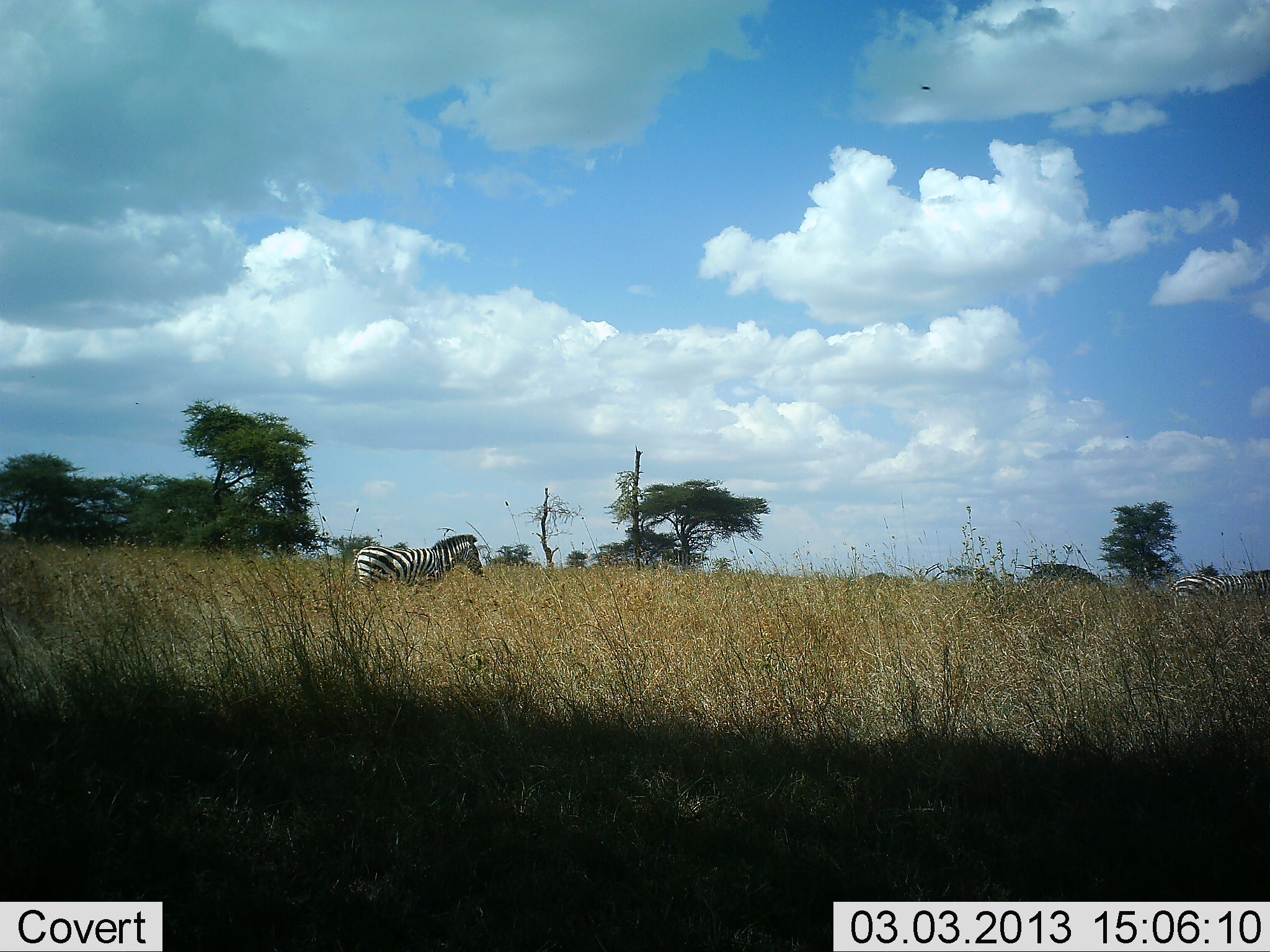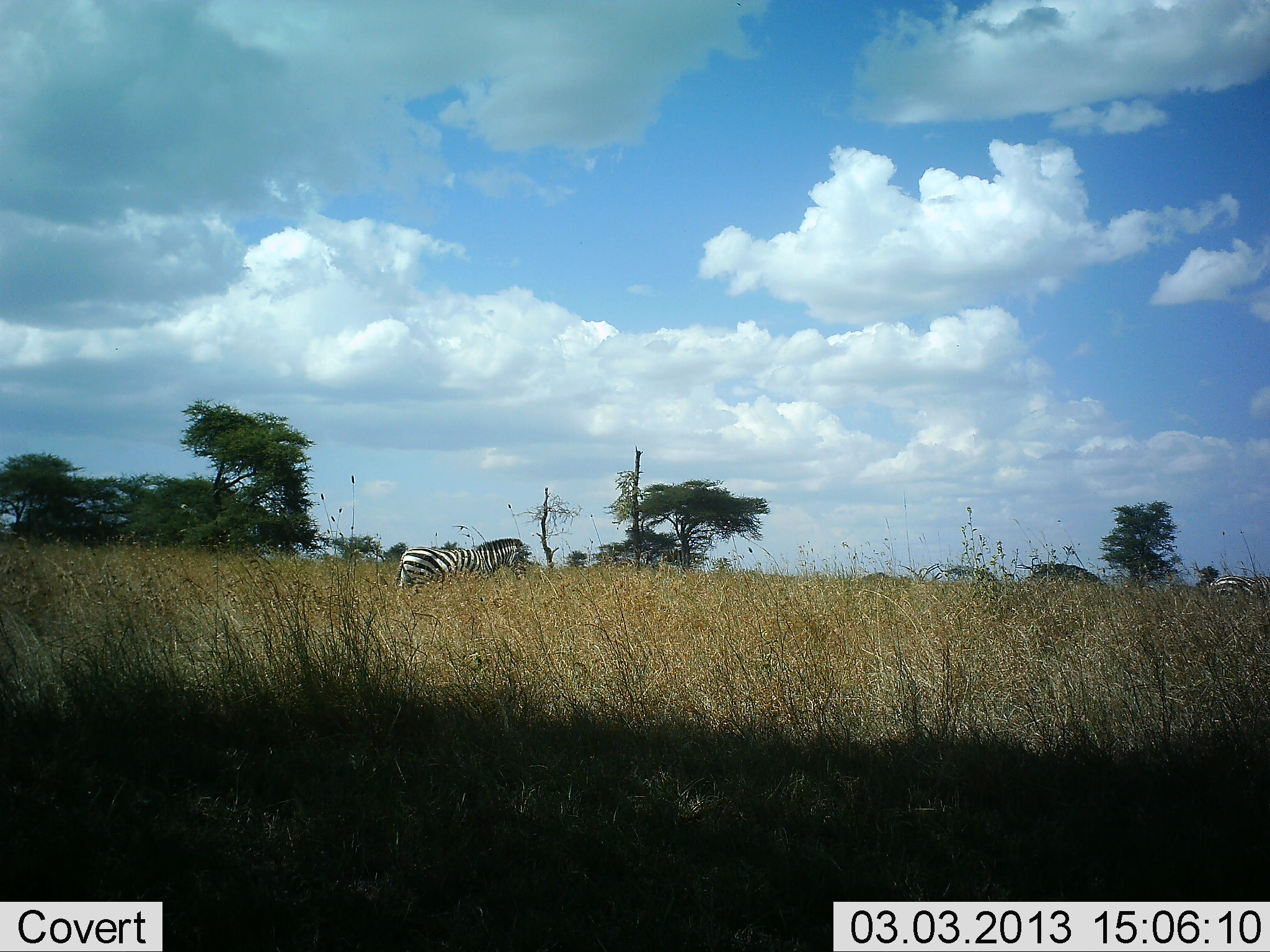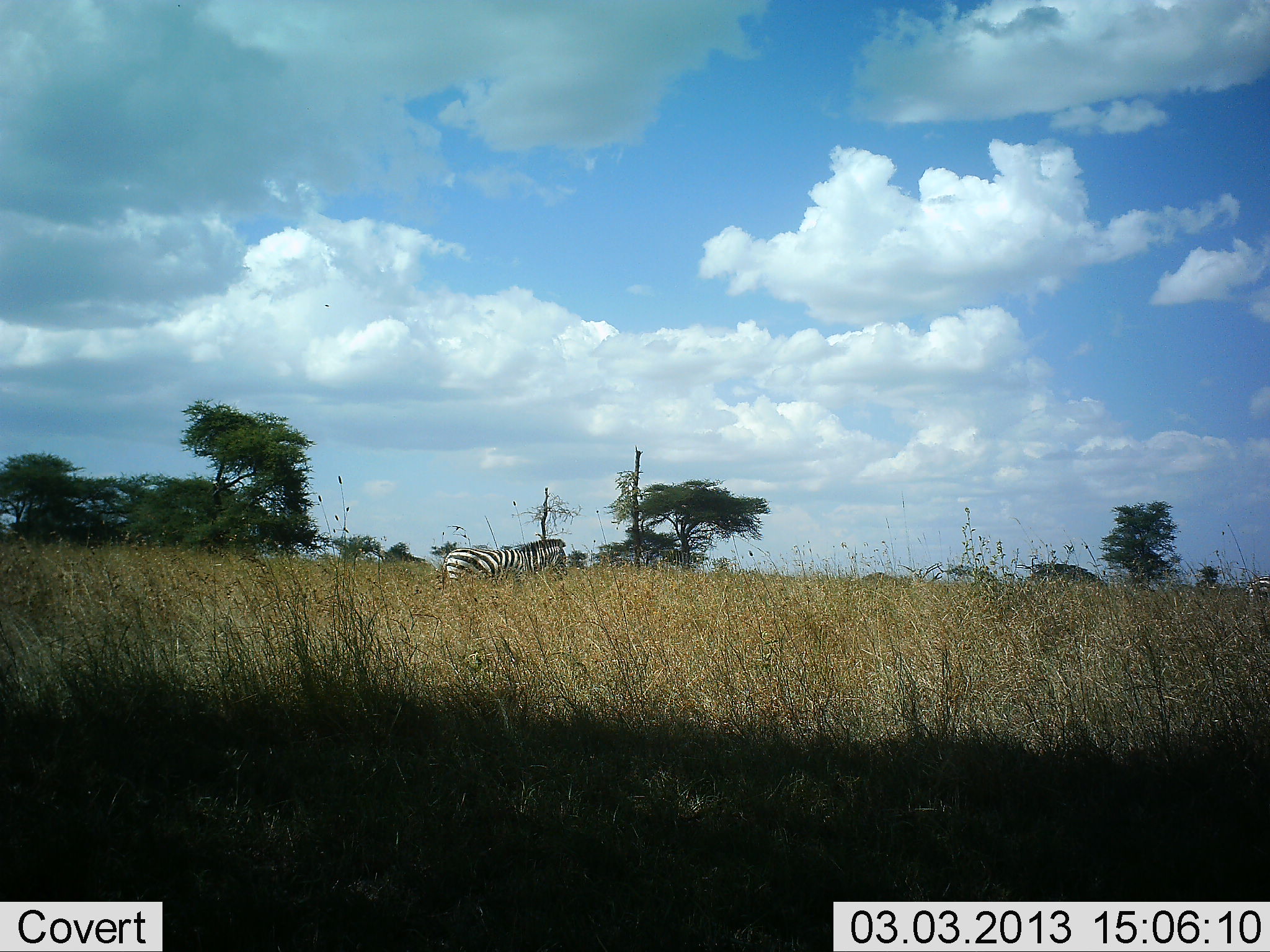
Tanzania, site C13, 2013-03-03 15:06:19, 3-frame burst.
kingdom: Animalia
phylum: Chordata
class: Mammalia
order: Perissodactyla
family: Equidae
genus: Equus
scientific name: Equus quagga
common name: plains zebra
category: zebra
Zebra (plains zebra) (Equus quagga), count 2. Behavior (volunteer vote fractions): standing 5%, resting 5%, moving 90%, interacting 0%. Young present (vote fraction): 0%. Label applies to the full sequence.